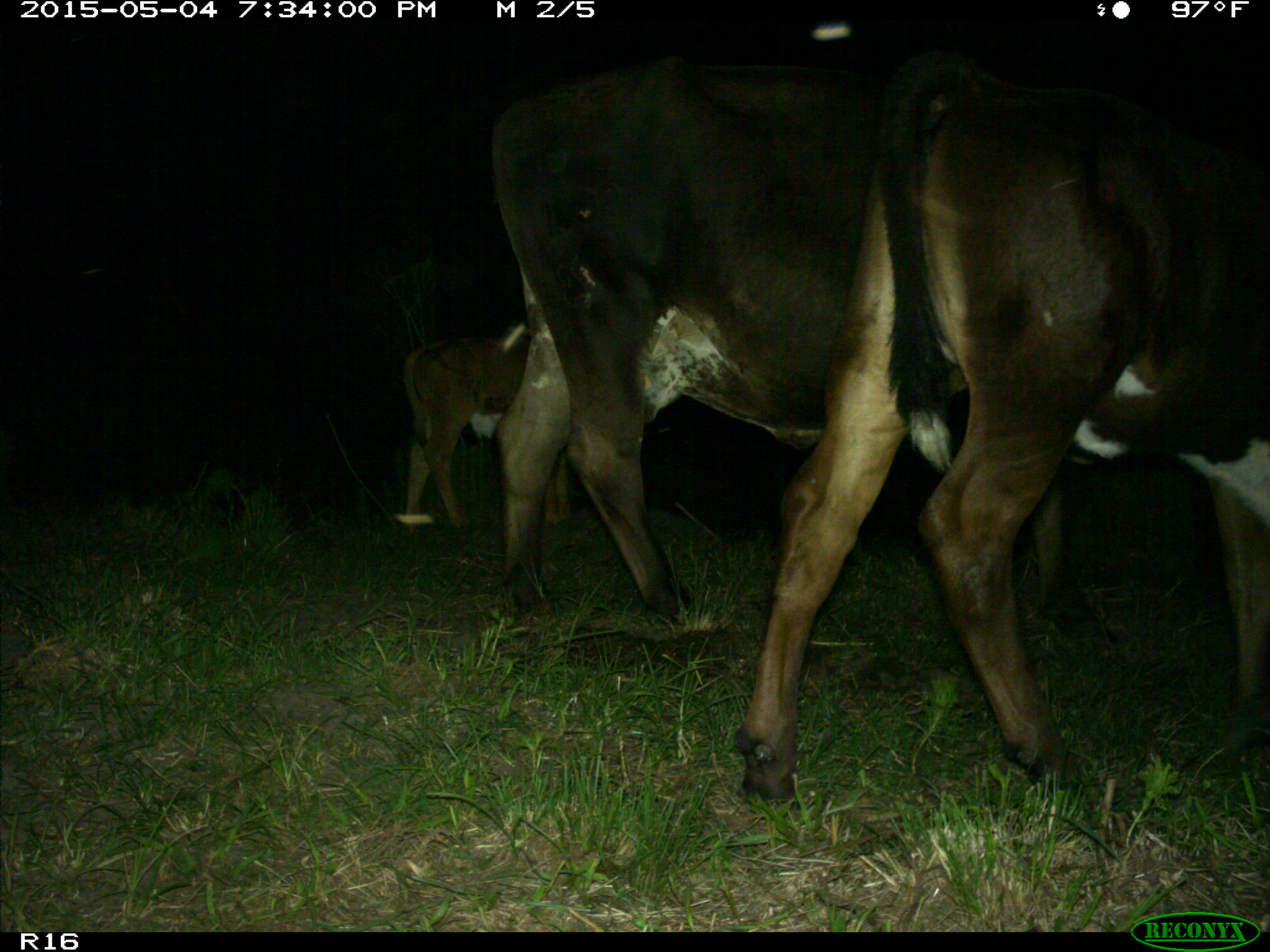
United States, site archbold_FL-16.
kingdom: Animalia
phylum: Chordata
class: Mammalia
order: Artiodactyla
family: Bovidae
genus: Bos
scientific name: Bos taurus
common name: domestic cow